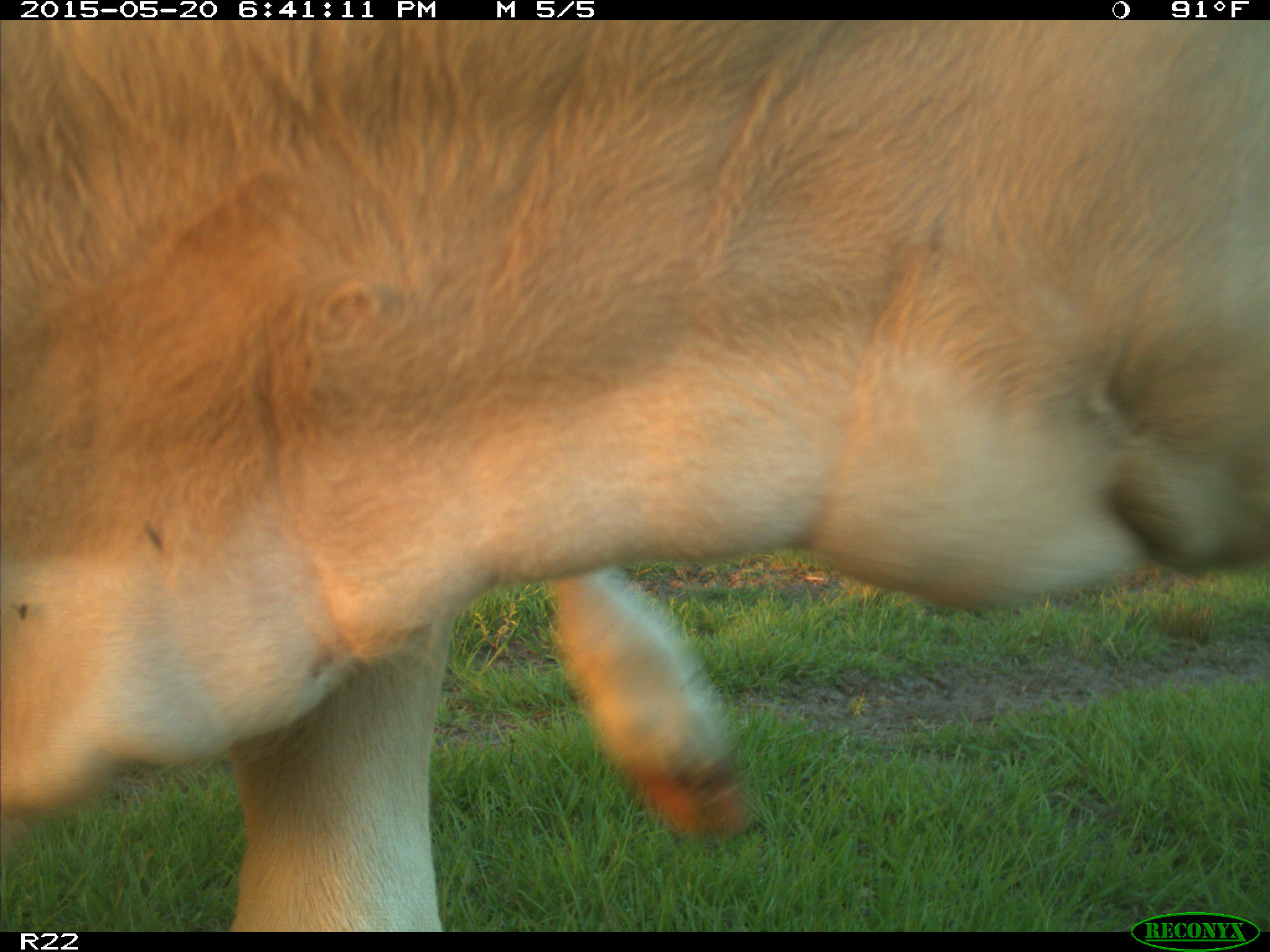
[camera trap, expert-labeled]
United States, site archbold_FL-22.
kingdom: Animalia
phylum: Chordata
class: Mammalia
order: Artiodactyla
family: Bovidae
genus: Bos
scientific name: Bos taurus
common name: domestic cow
Bos taurus (domestic cow).